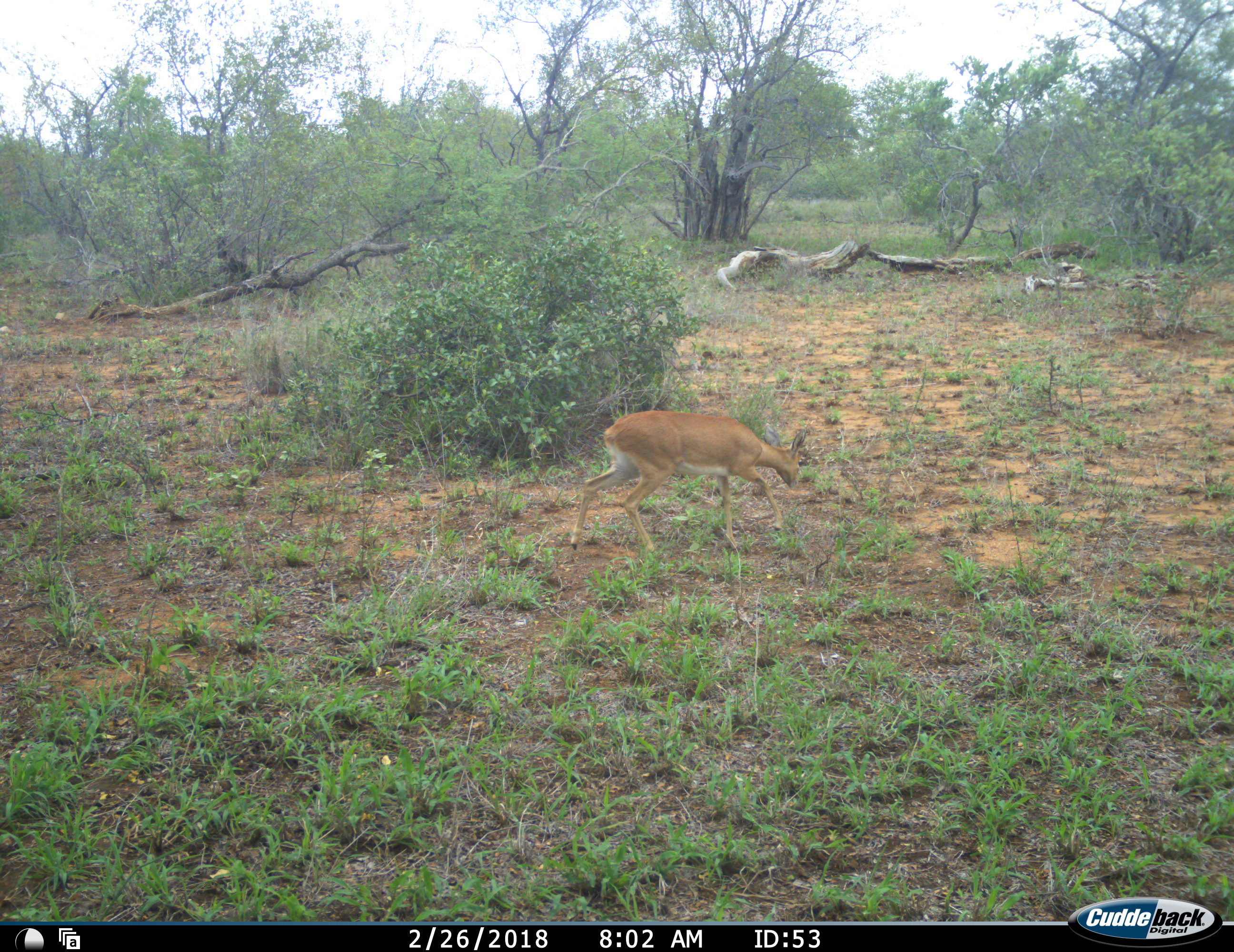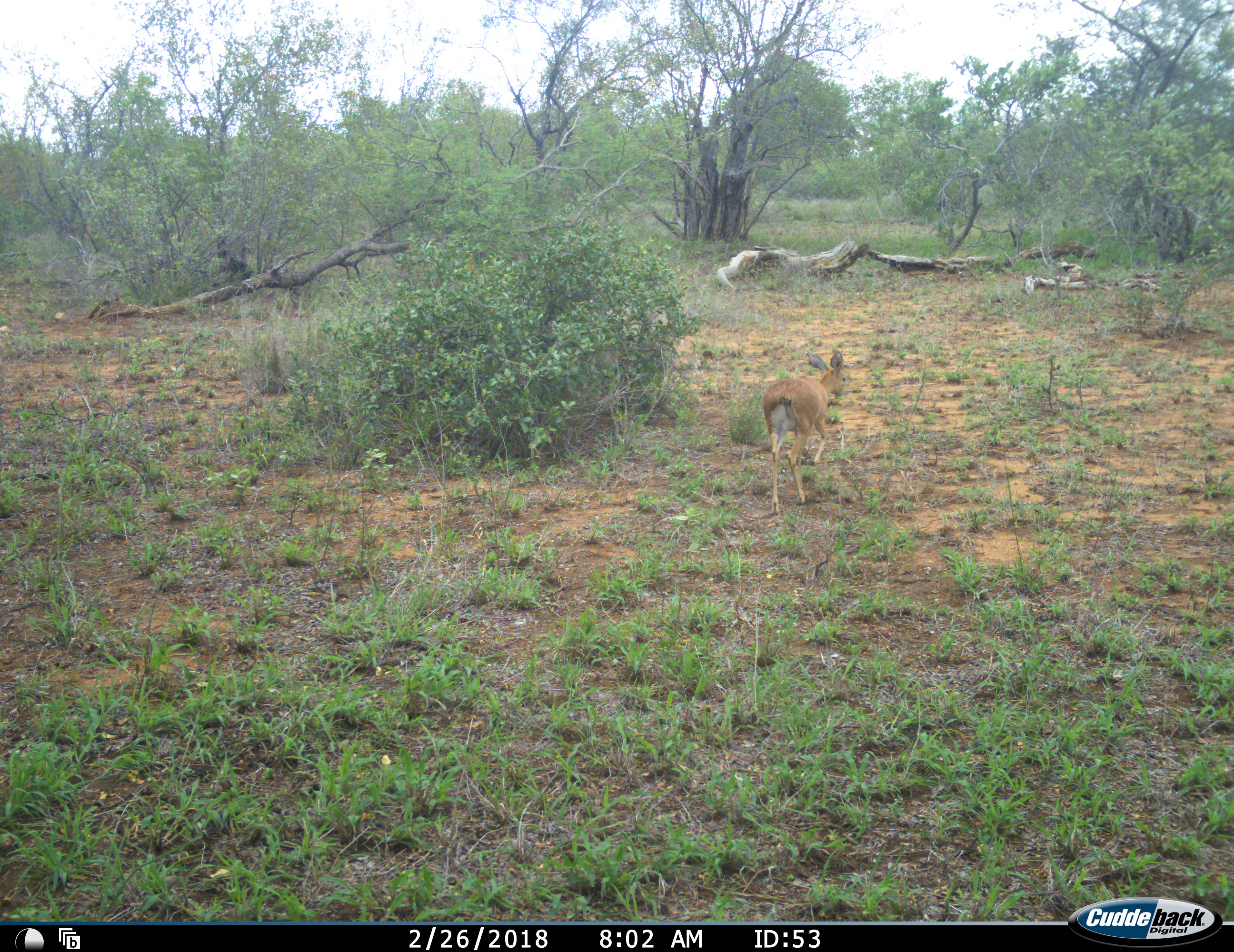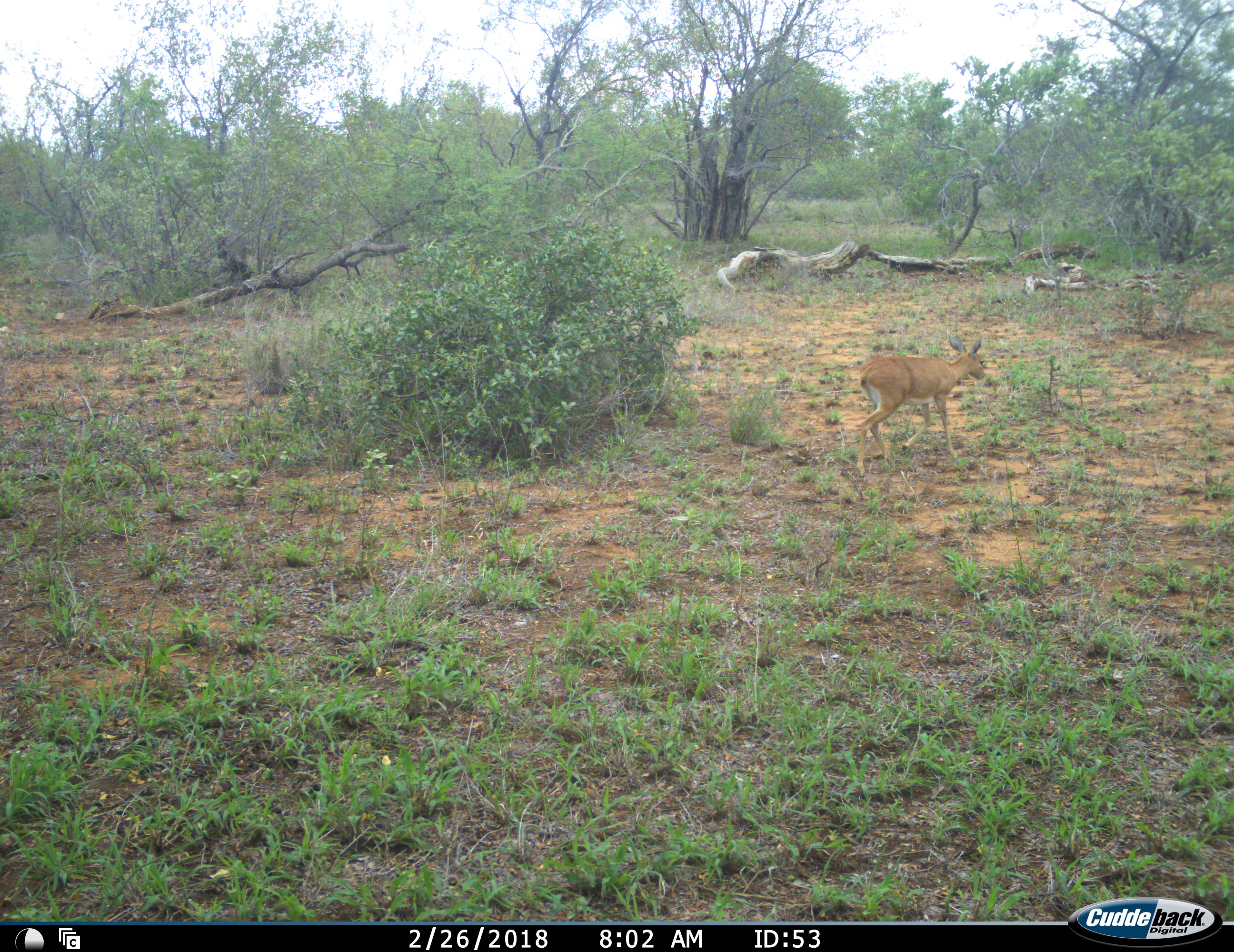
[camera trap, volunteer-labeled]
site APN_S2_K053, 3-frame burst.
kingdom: Animalia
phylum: Chordata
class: Mammalia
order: Artiodactyla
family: Bovidae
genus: Raphicerus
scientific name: Raphicerus campestris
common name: steenbok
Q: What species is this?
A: Steenbok (Raphicerus campestris).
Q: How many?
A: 1.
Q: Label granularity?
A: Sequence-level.